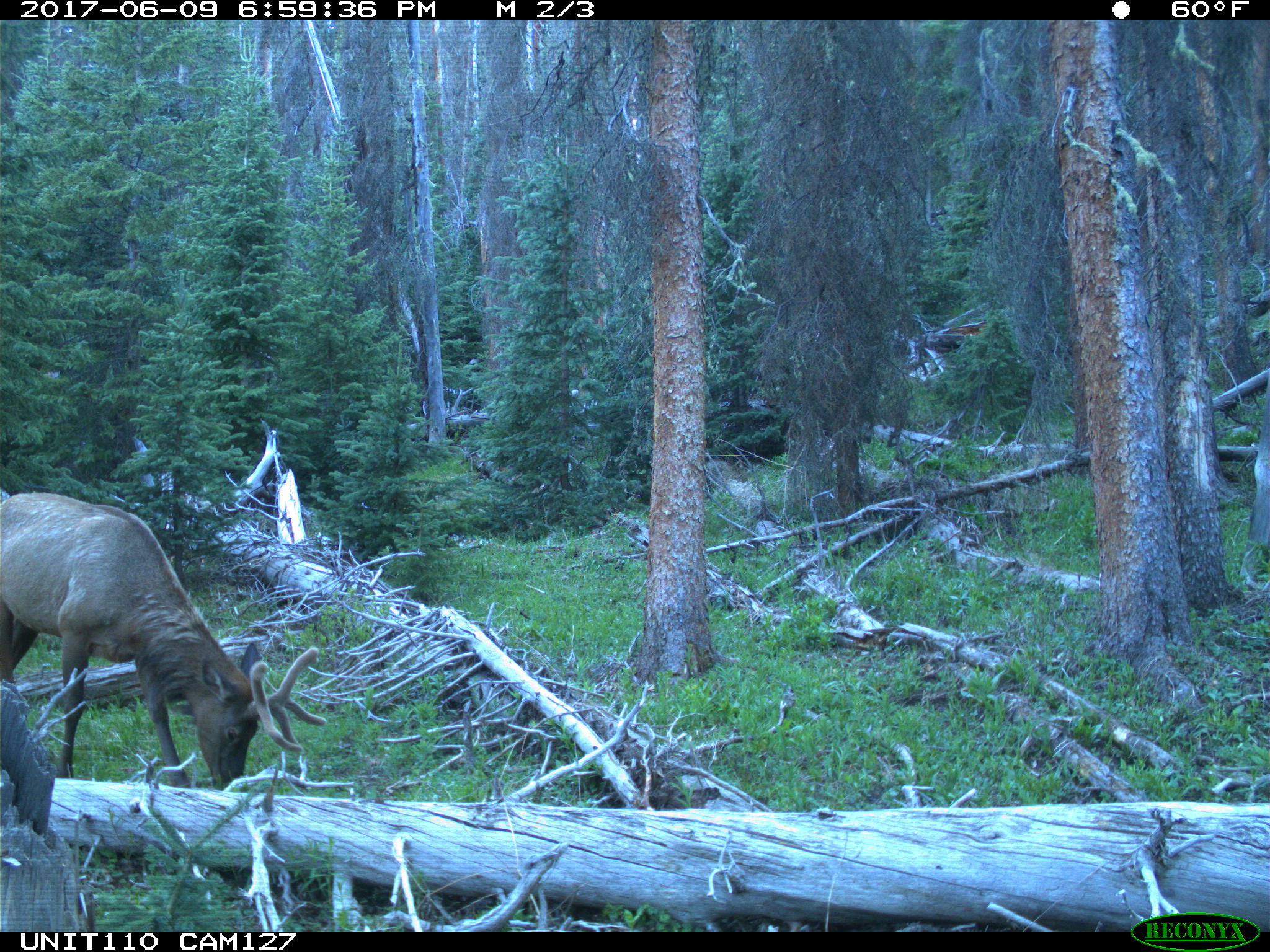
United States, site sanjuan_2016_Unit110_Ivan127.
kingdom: Animalia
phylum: Chordata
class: Mammalia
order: Artiodactyla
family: Cervidae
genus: Cervus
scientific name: Cervus elaphus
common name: red deer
Cervus elaphus (red deer).